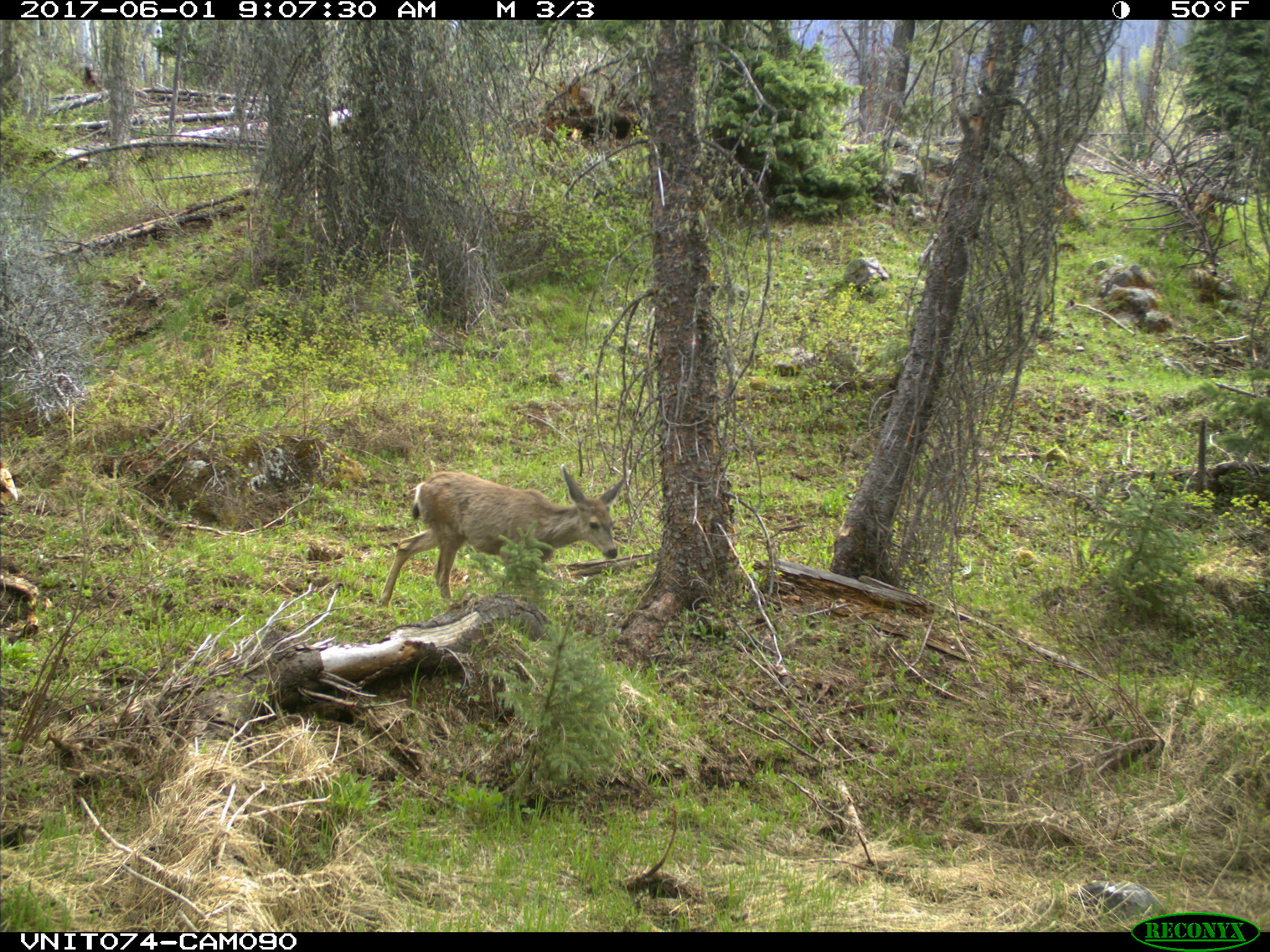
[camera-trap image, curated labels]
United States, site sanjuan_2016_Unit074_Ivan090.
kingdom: Animalia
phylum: Chordata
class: Mammalia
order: Artiodactyla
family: Cervidae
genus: Odocoileus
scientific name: Odocoileus hemionus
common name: mule deer